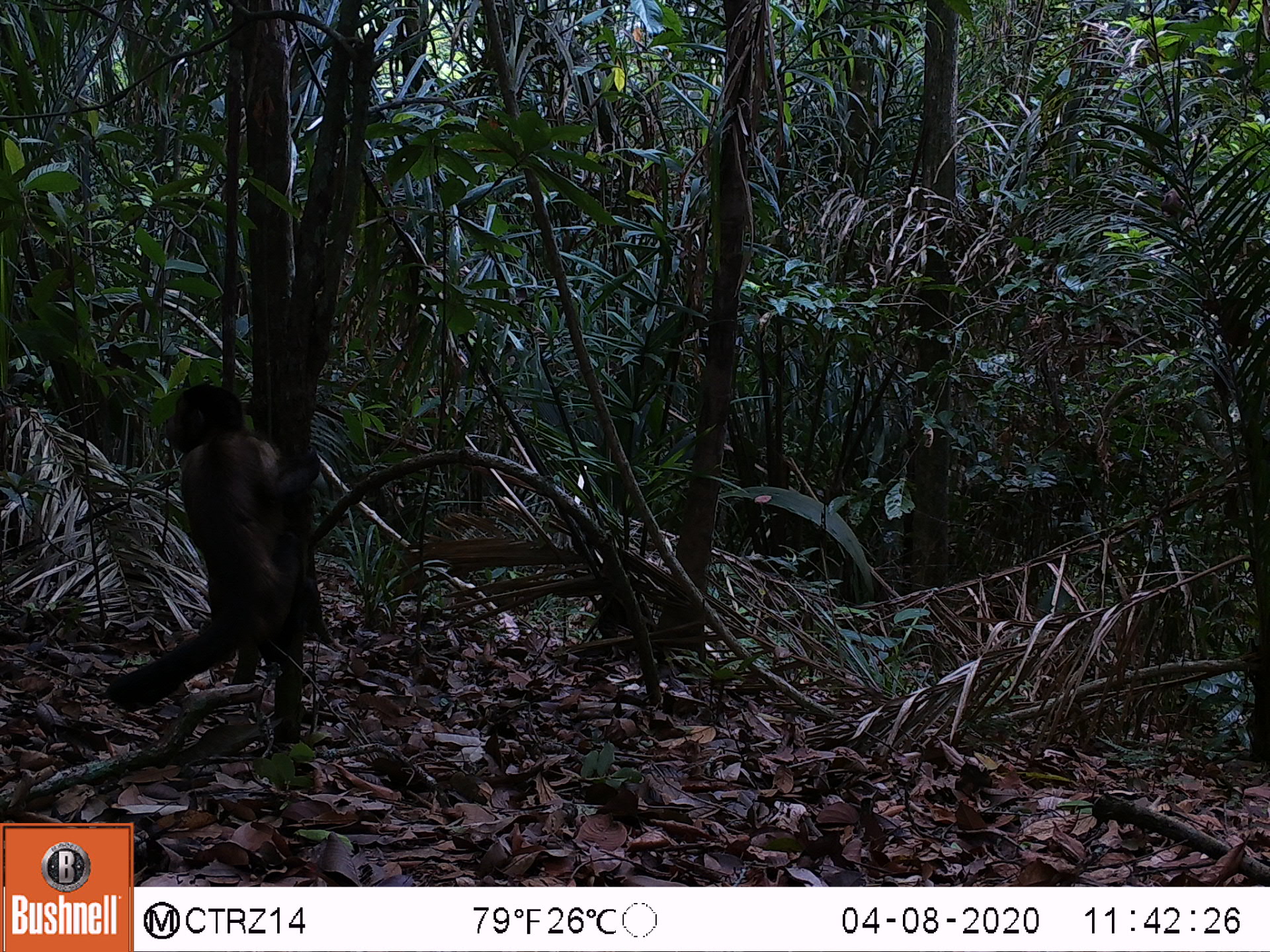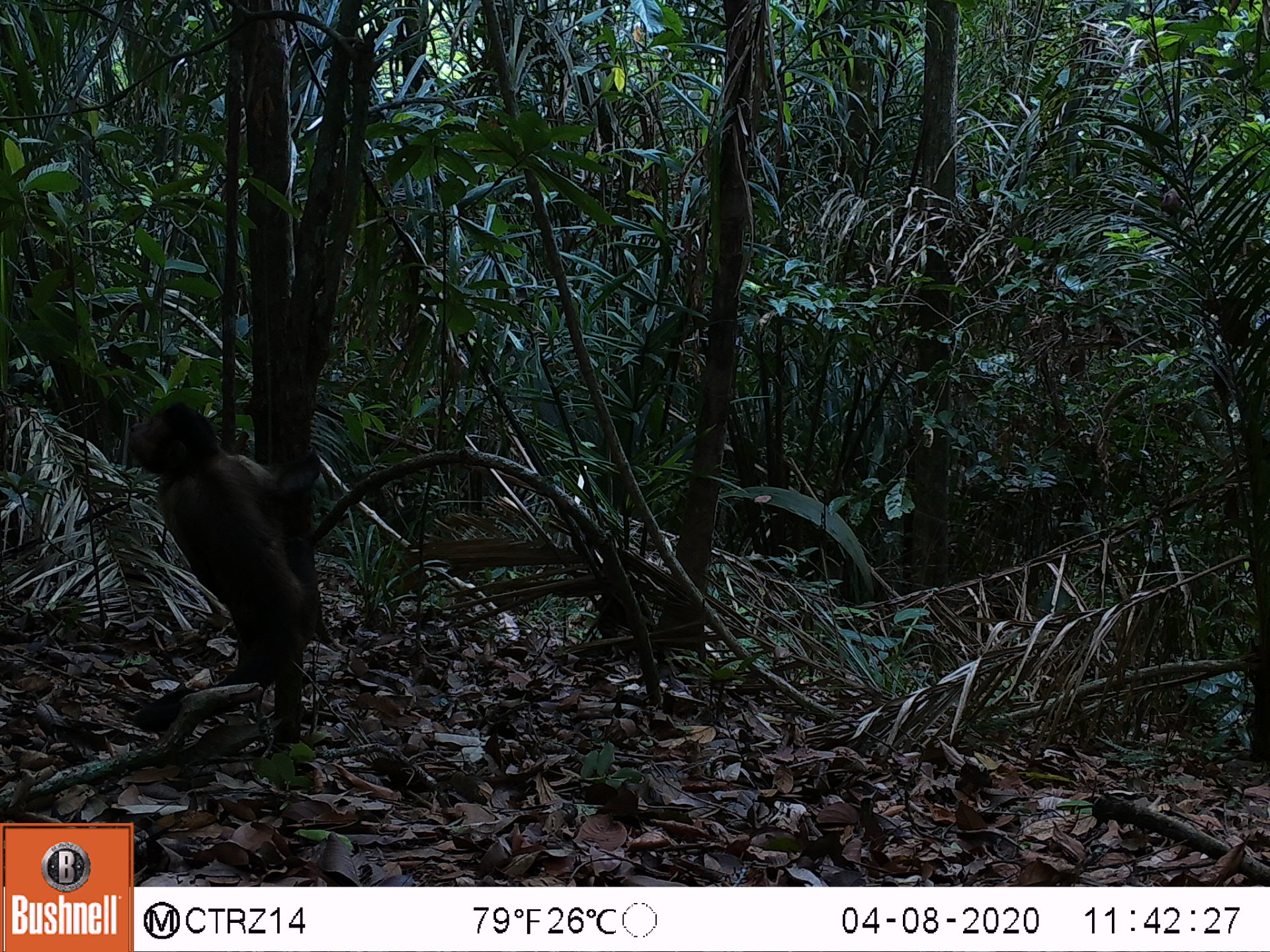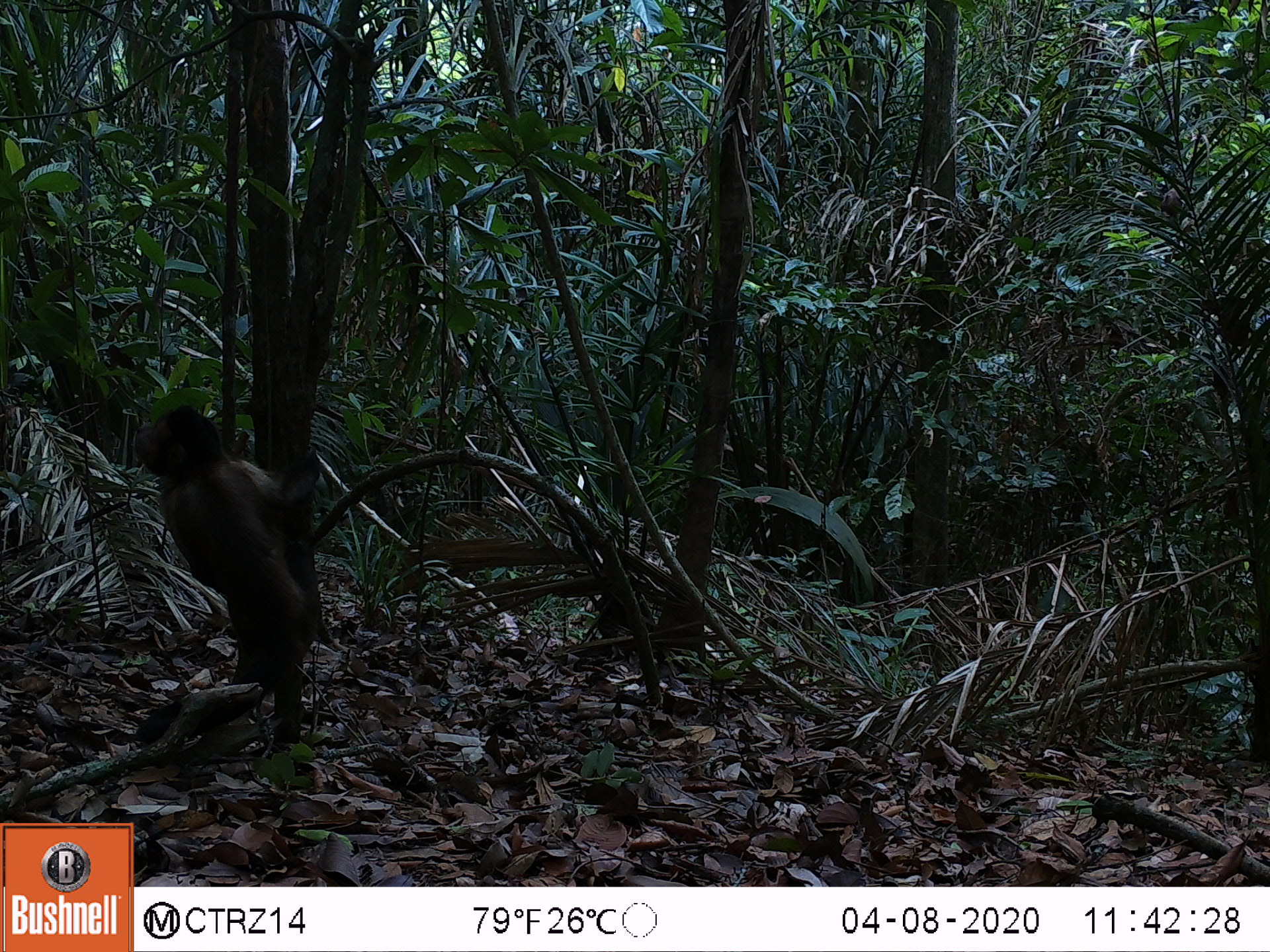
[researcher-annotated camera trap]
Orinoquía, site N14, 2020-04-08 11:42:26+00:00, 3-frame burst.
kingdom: Animalia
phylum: Chordata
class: Mammalia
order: Primates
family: Cebidae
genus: Sapajus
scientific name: Sapajus apella margaritae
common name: margarita island capuchin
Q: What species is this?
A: Margarita island capuchin (Sapajus apella margaritae).